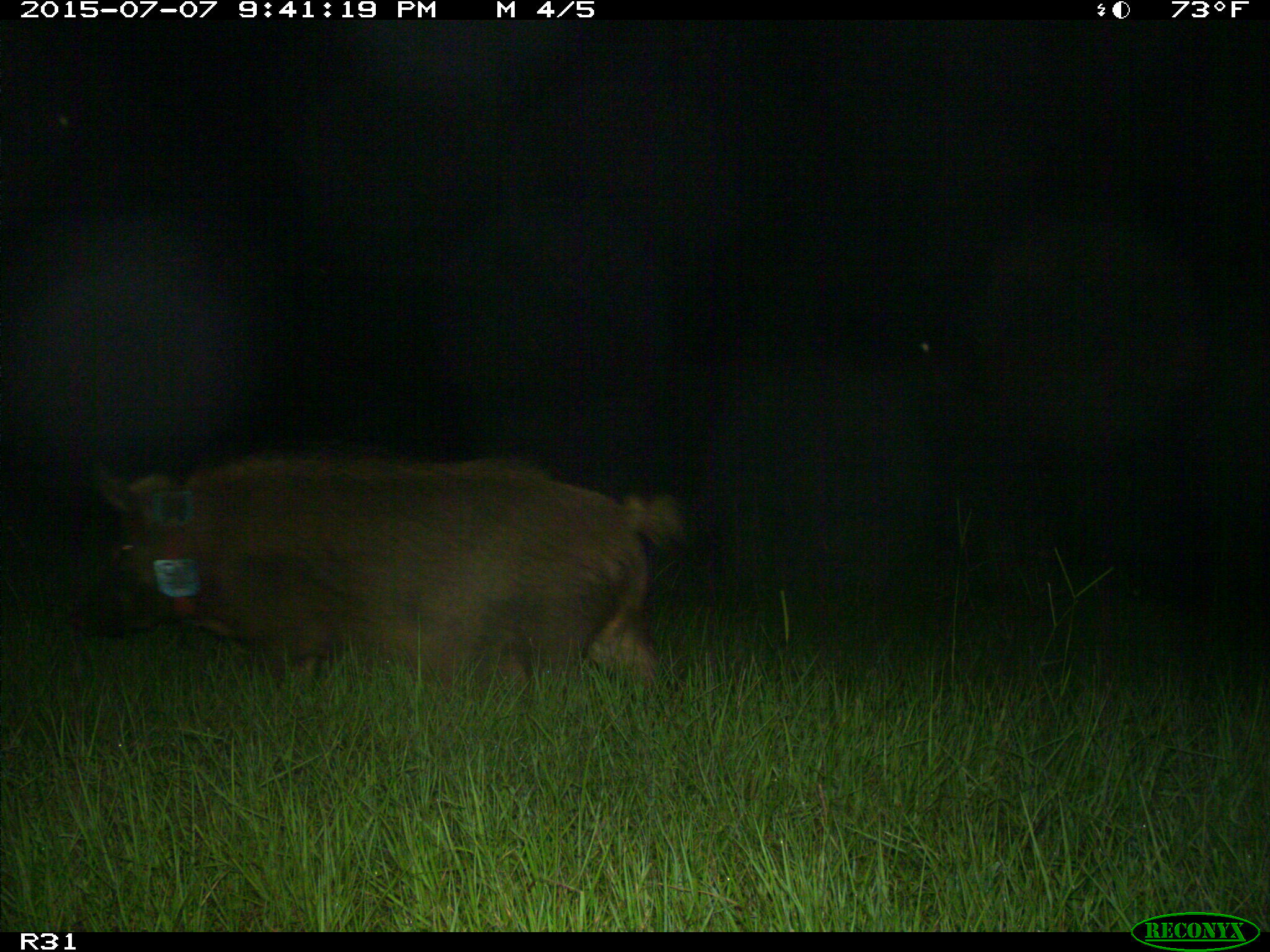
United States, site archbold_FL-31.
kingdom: Animalia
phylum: Chordata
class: Mammalia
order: Artiodactyla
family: Suidae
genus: Sus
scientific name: Sus scrofa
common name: wild boar